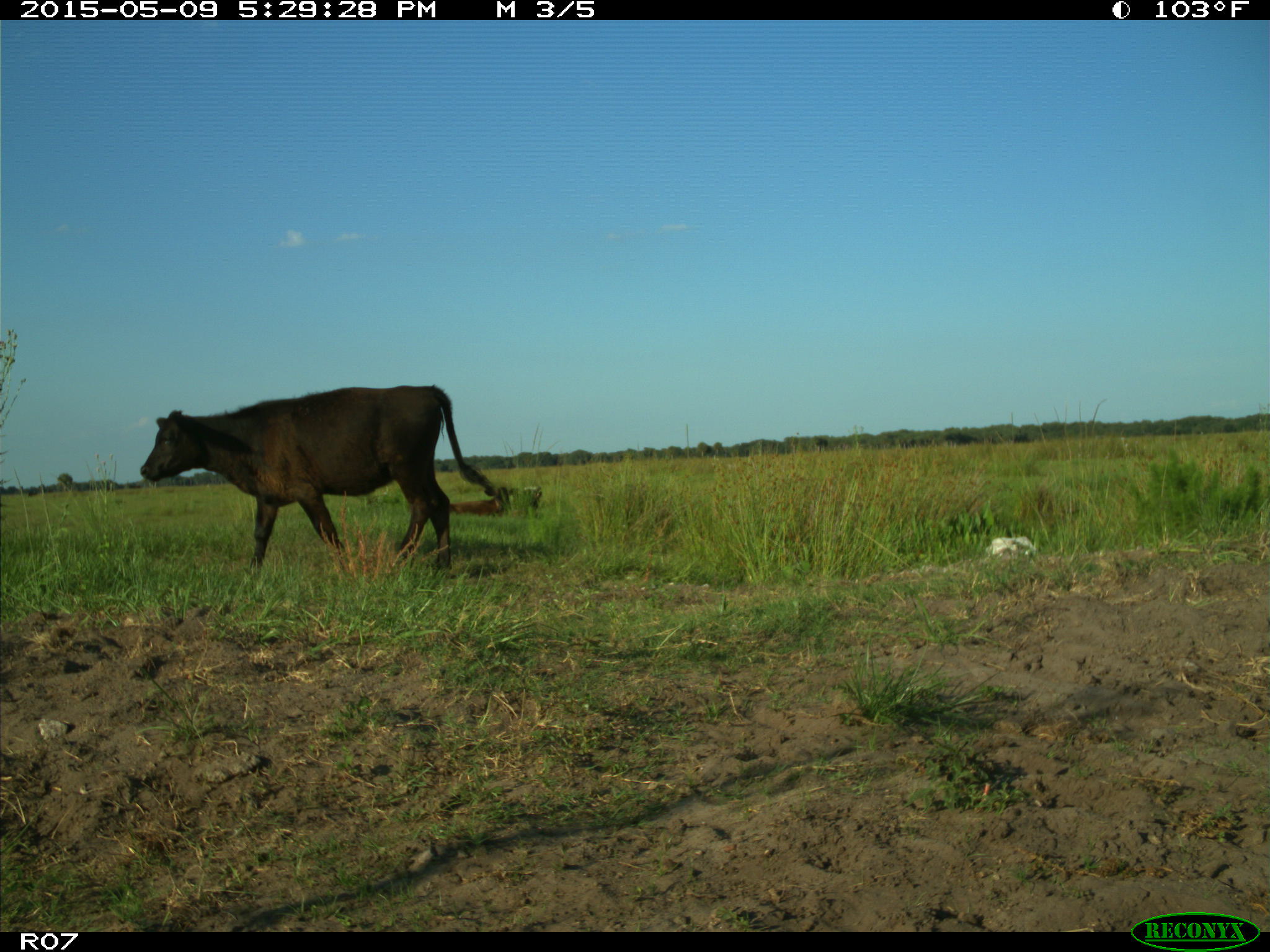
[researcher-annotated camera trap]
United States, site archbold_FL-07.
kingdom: Animalia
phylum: Chordata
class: Mammalia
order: Artiodactyla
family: Bovidae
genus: Bos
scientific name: Bos taurus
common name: domestic cow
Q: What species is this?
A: Bos taurus (domestic cow).